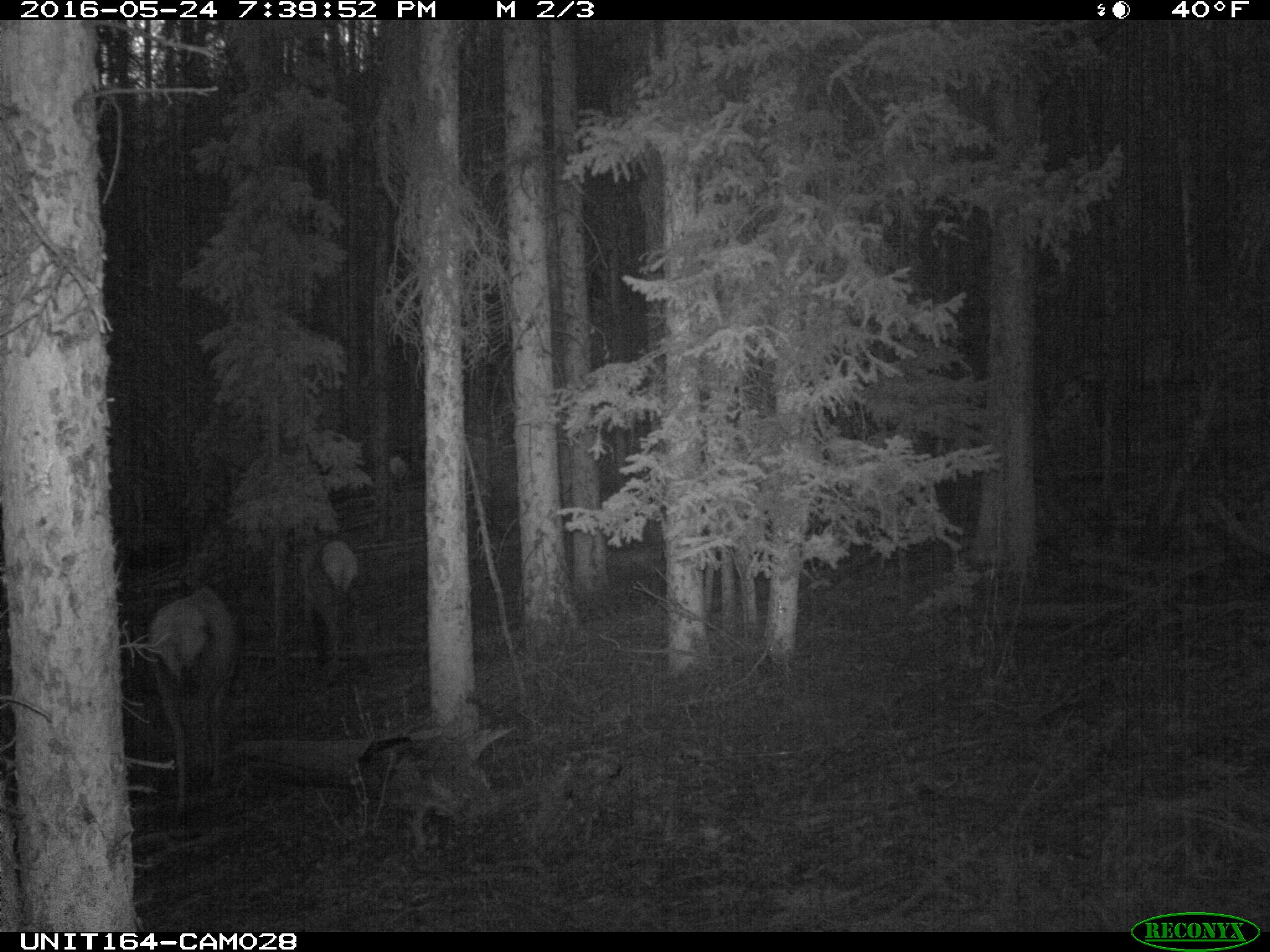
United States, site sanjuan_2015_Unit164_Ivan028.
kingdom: Animalia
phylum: Chordata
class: Mammalia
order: Artiodactyla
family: Cervidae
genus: Cervus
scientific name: Cervus elaphus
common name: red deer